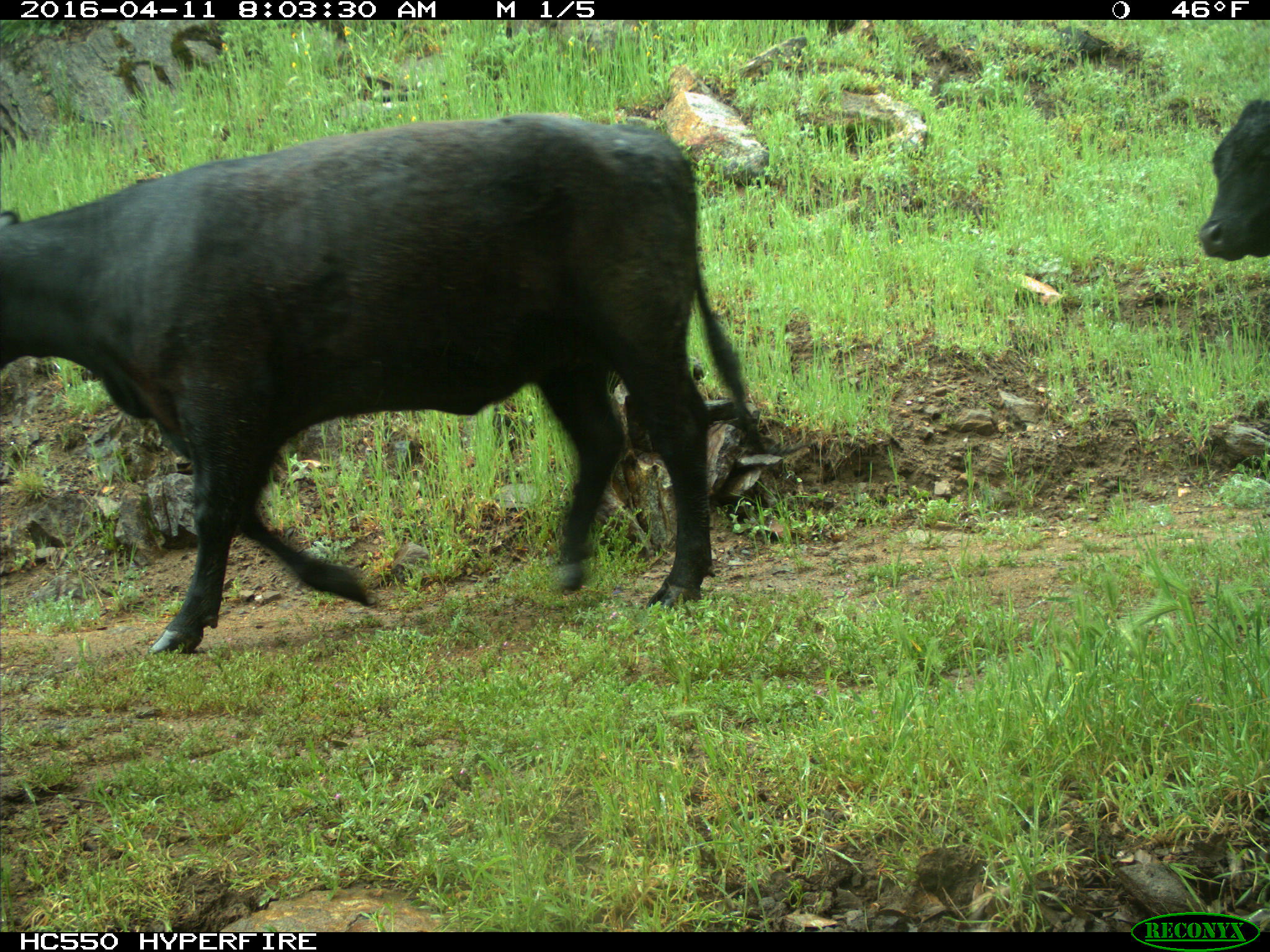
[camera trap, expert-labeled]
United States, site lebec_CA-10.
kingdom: Animalia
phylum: Chordata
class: Mammalia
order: Artiodactyla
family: Bovidae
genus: Bos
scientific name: Bos taurus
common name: domestic cow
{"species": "Bos taurus (domestic cow)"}